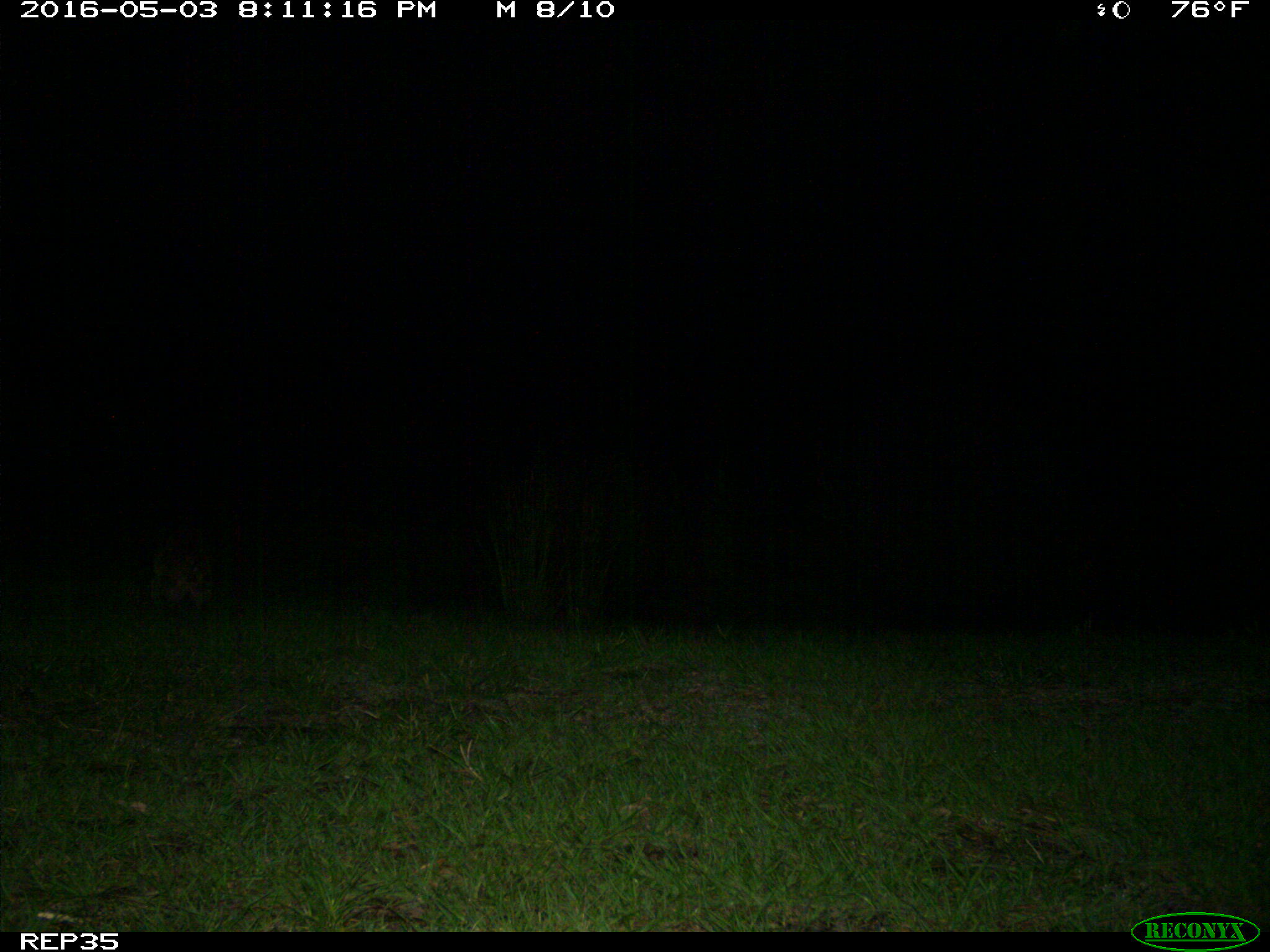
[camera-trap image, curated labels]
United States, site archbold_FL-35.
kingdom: Animalia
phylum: Chordata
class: Mammalia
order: Carnivora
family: Procyonidae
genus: Procyon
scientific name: Procyon lotor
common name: common raccoon